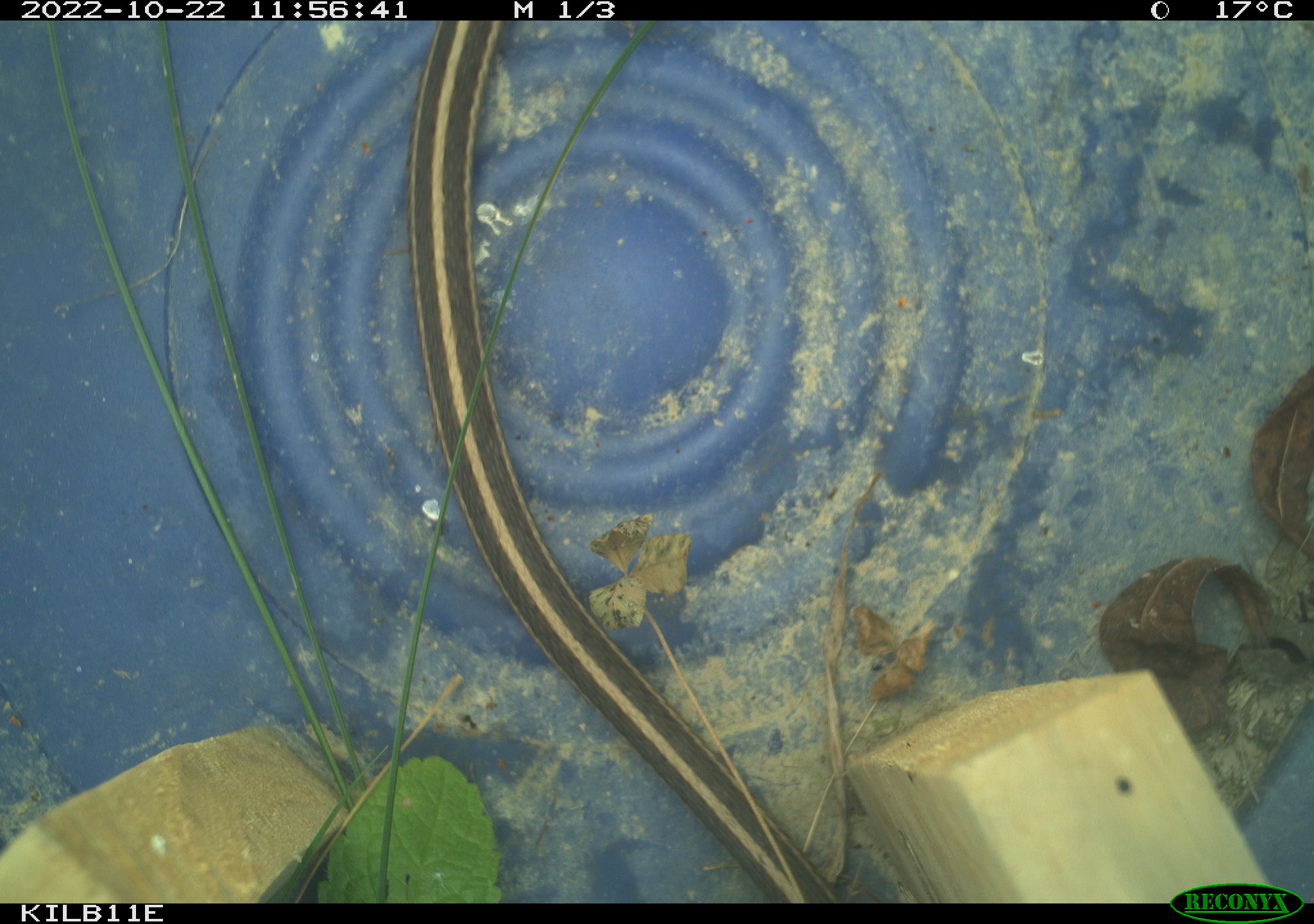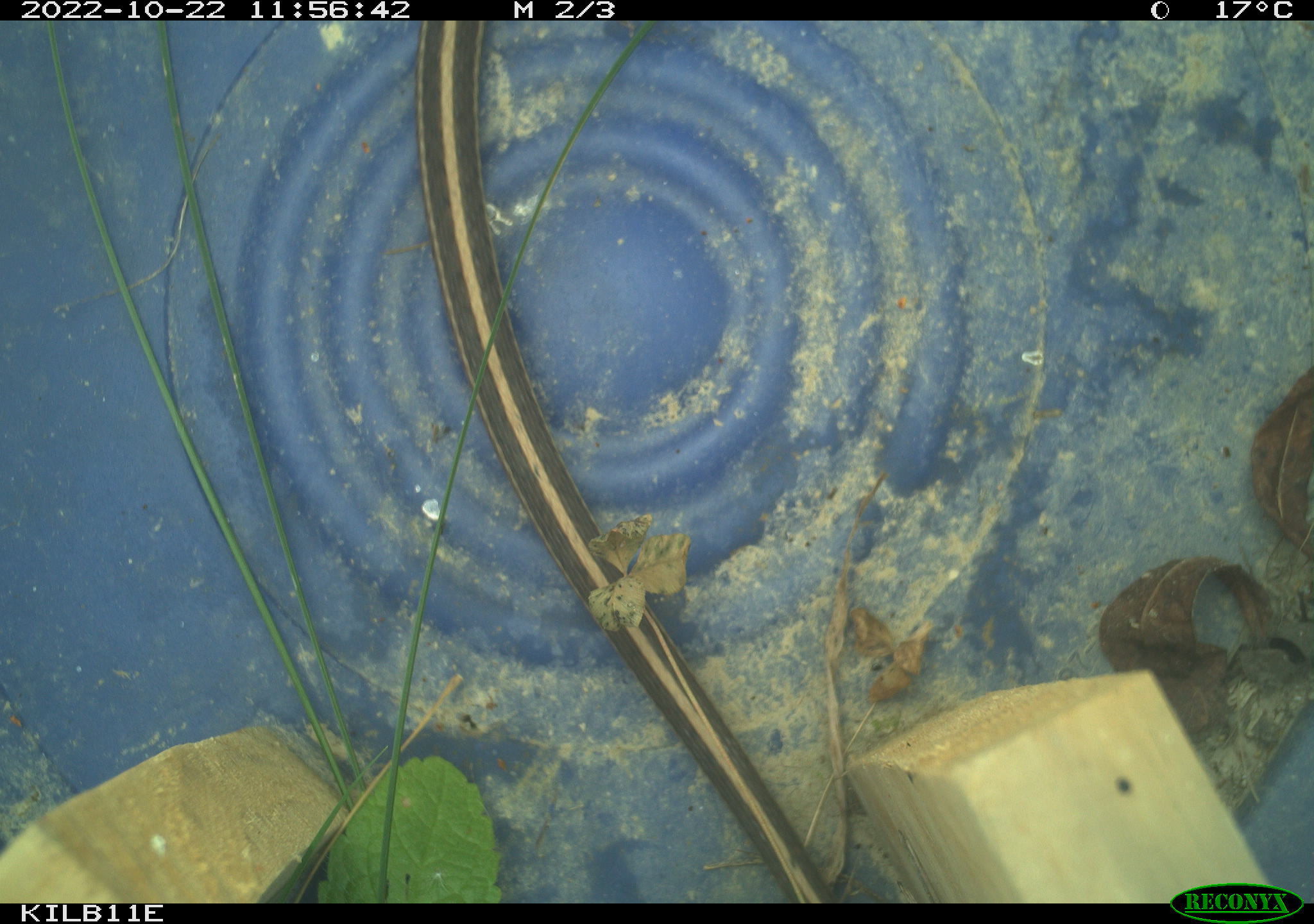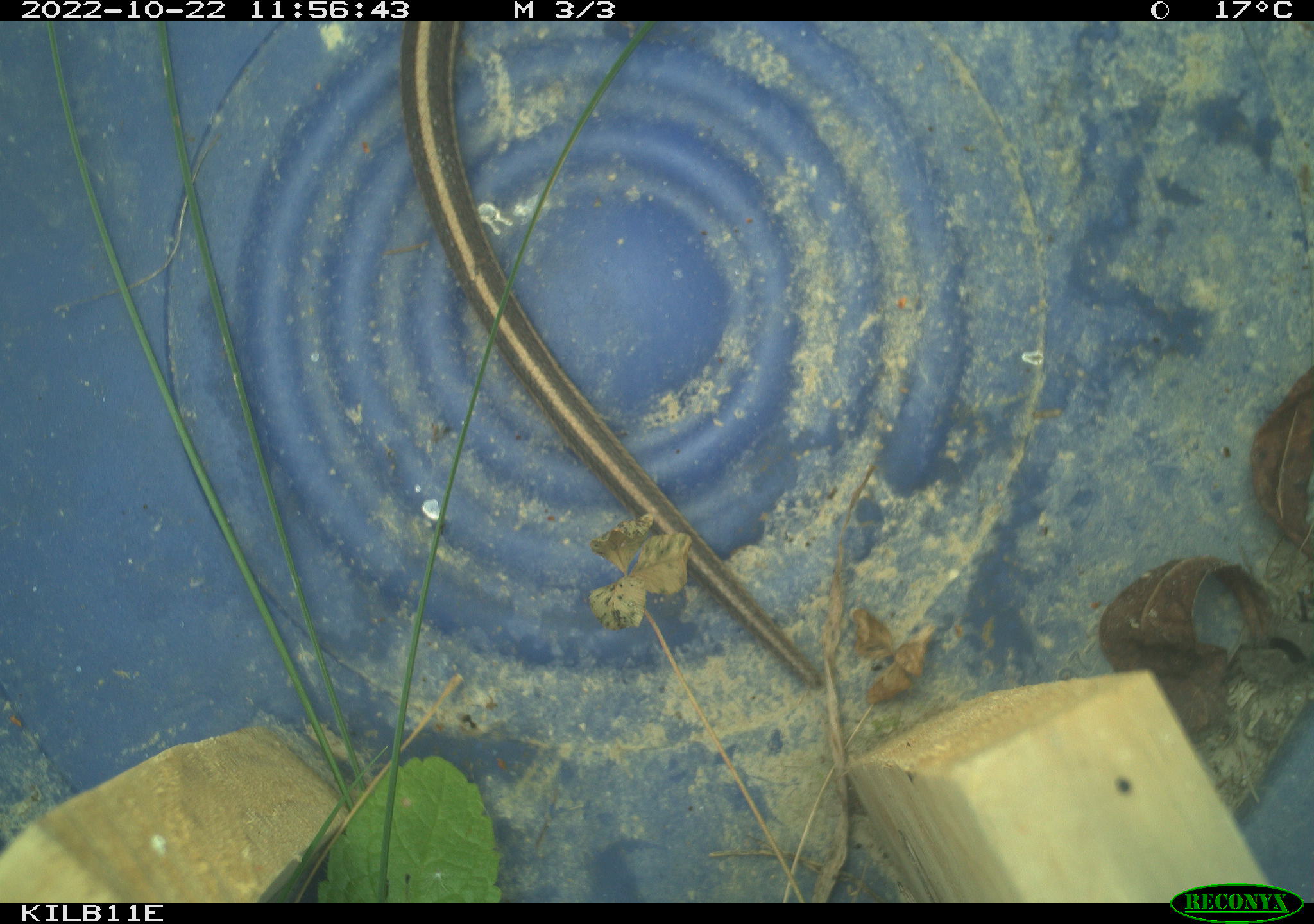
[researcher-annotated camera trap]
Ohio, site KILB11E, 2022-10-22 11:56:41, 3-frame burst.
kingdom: Animalia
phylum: Chordata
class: Reptilia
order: Squamata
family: Colubridae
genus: Thamnophis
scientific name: Thamnophis sirtalis sirtalis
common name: eastern gartersnake